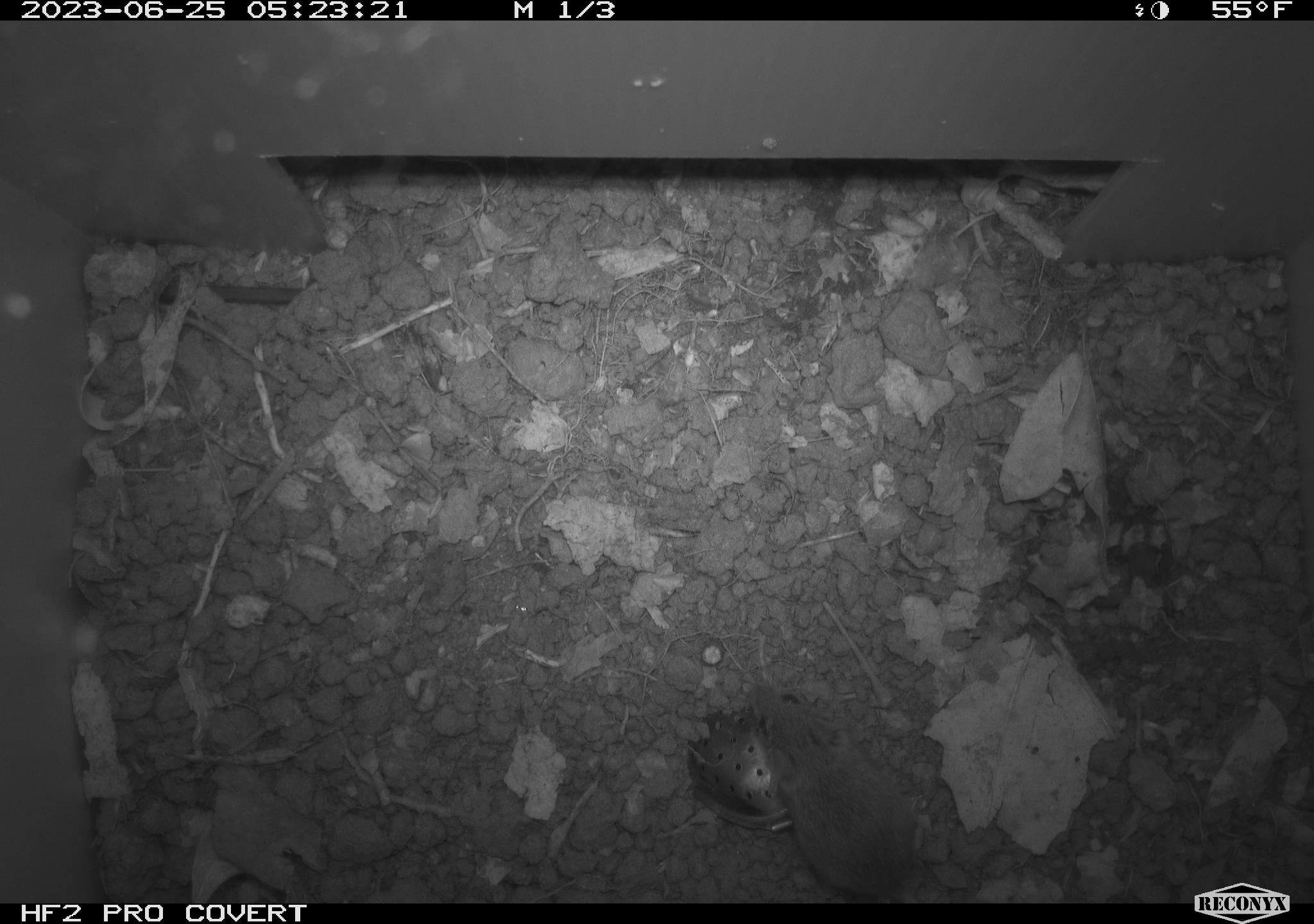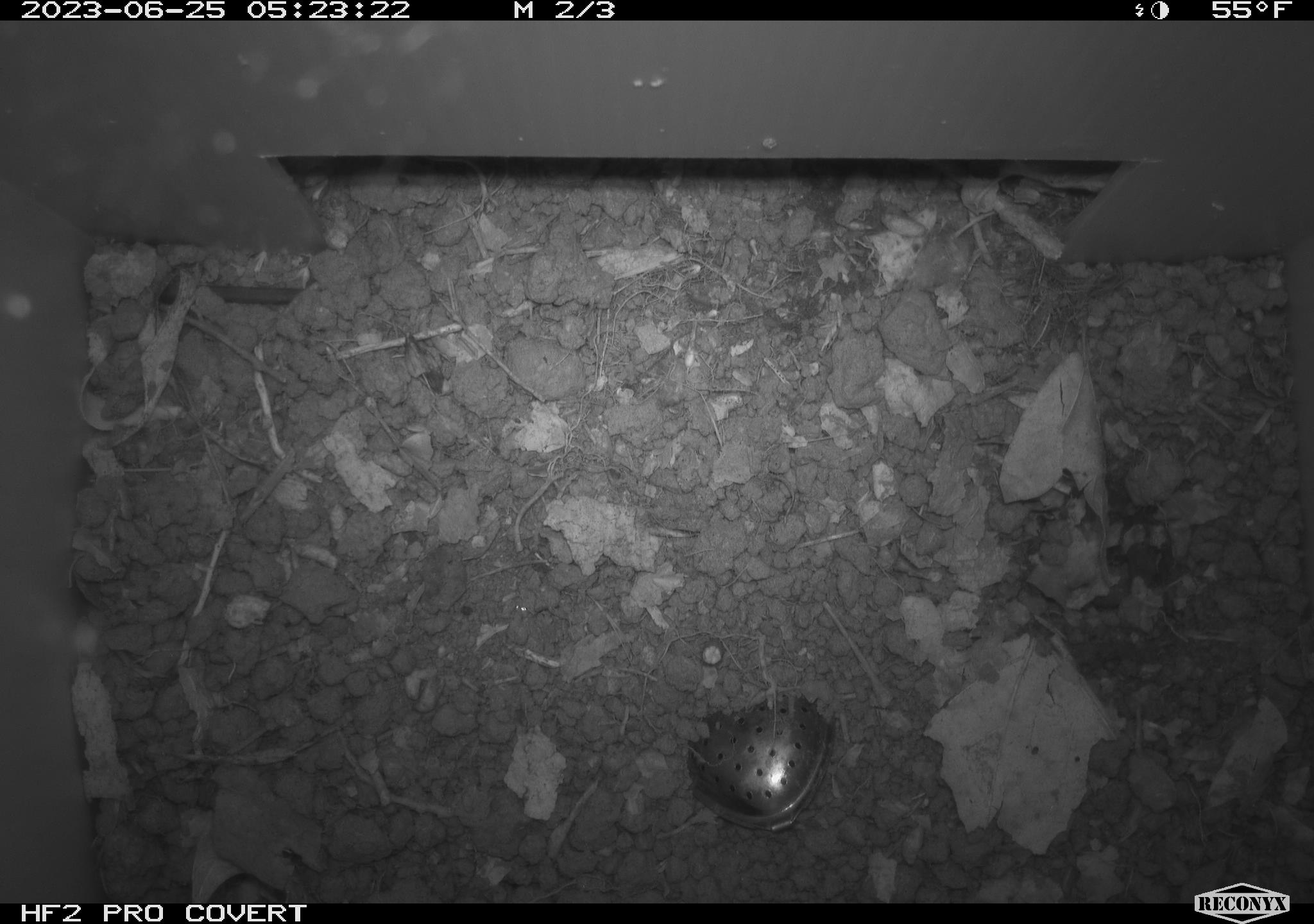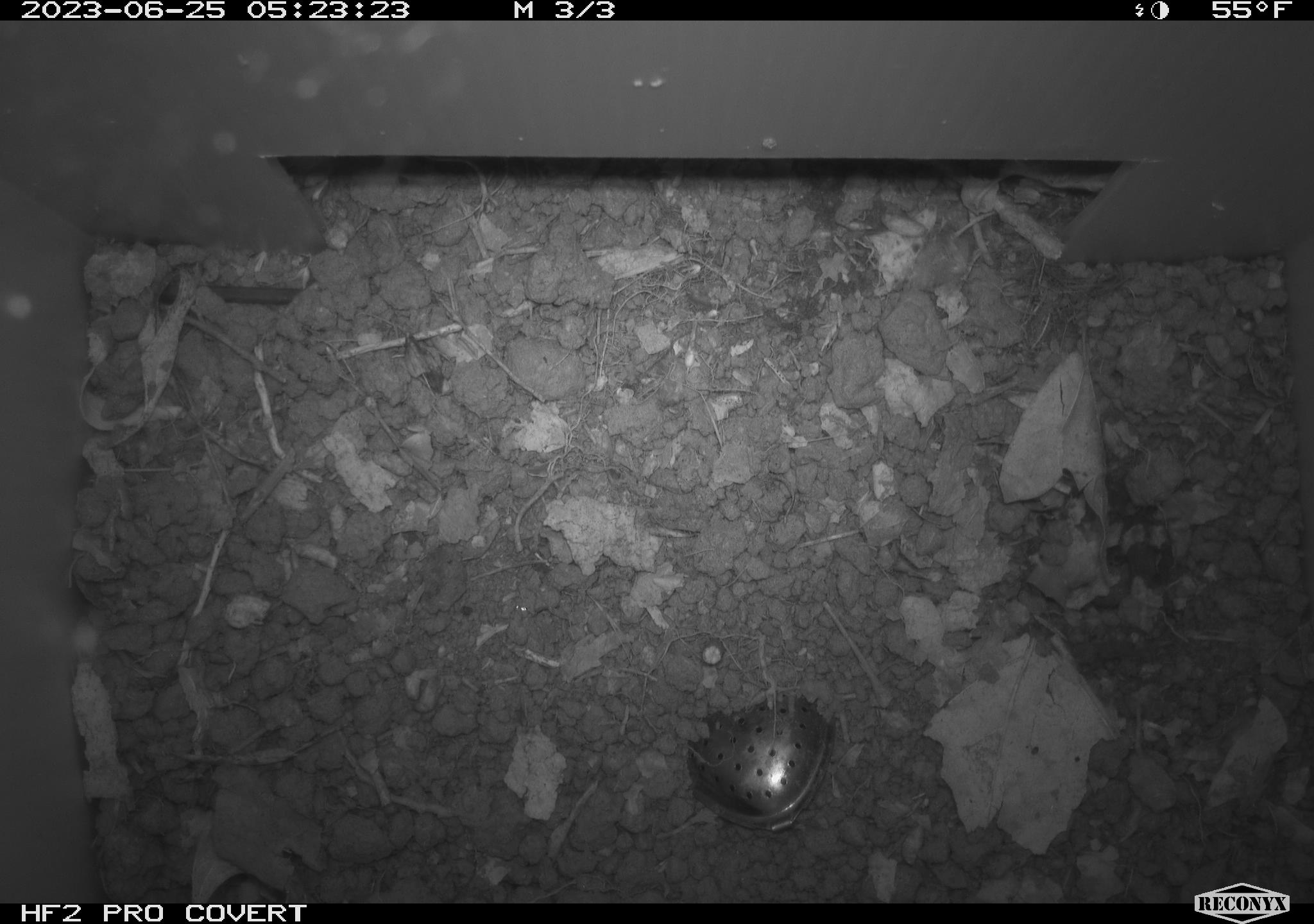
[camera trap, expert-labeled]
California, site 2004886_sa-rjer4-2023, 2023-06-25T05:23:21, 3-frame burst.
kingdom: Animalia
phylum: Chordata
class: Mammalia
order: Rodentia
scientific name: Rodentia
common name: mouse species